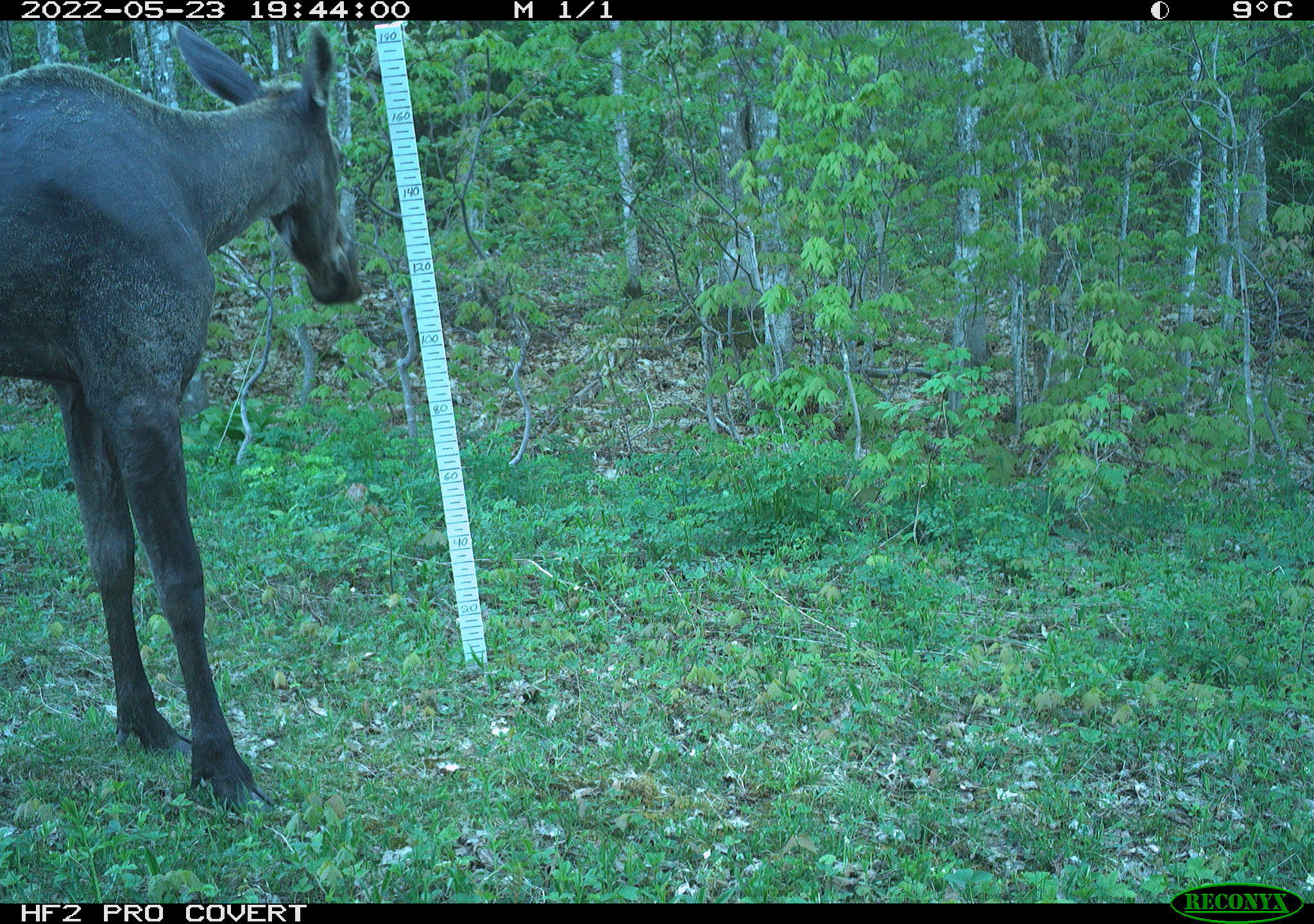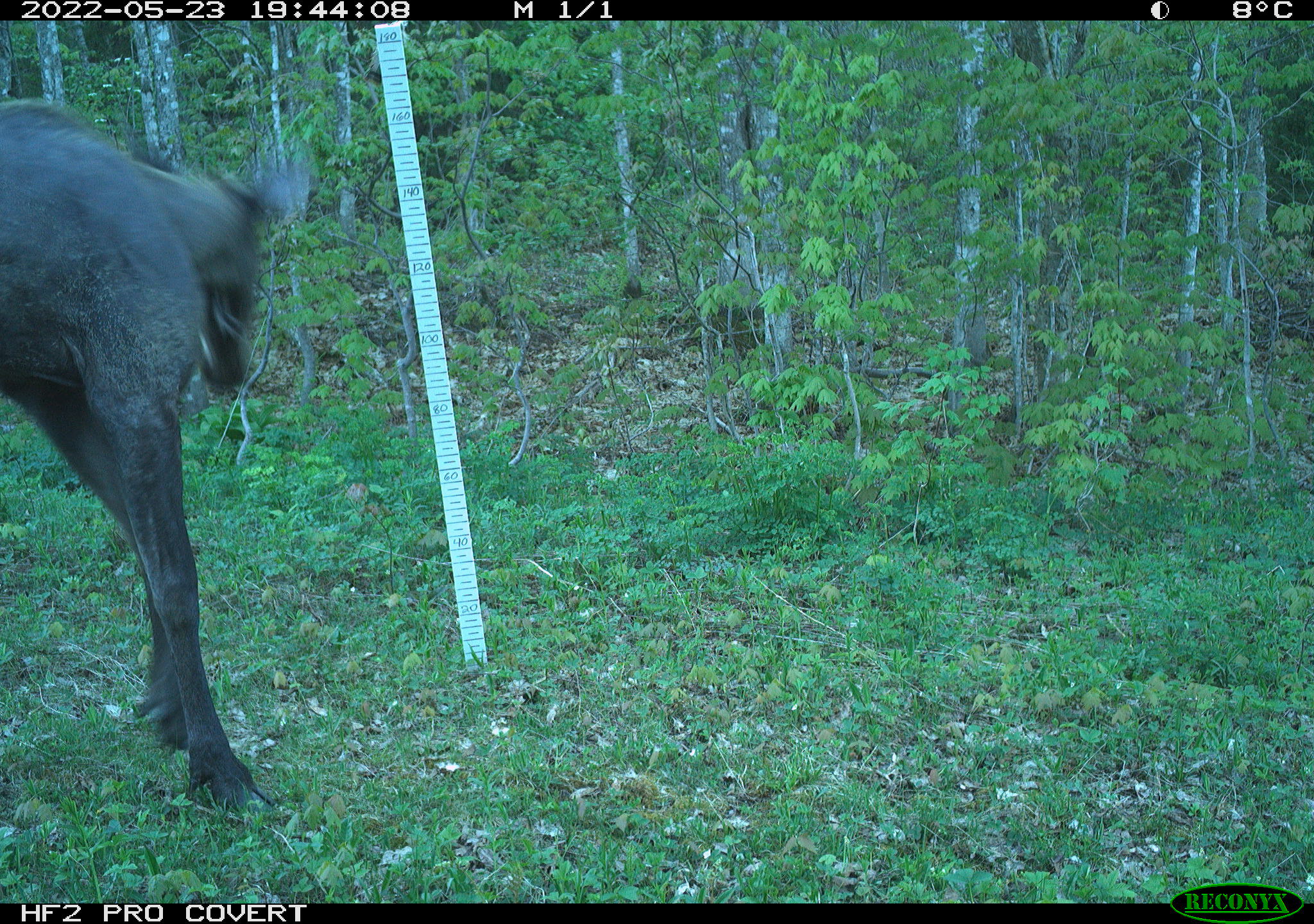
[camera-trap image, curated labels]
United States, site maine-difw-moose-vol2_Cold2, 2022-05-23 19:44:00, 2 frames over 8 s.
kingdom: Animalia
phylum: Chordata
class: Mammalia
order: Artiodactyla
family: Cervidae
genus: Alces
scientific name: Alces alces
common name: moose